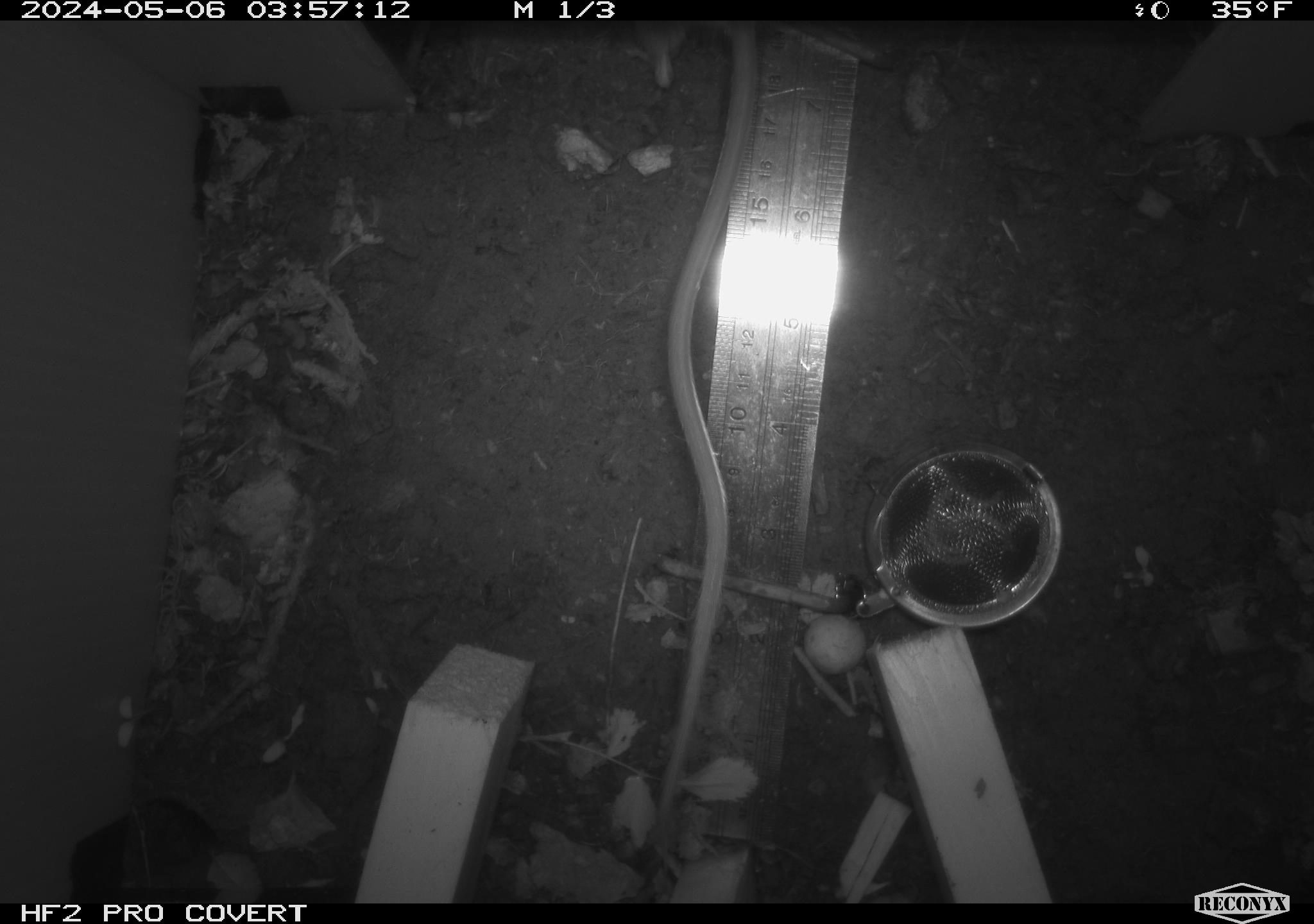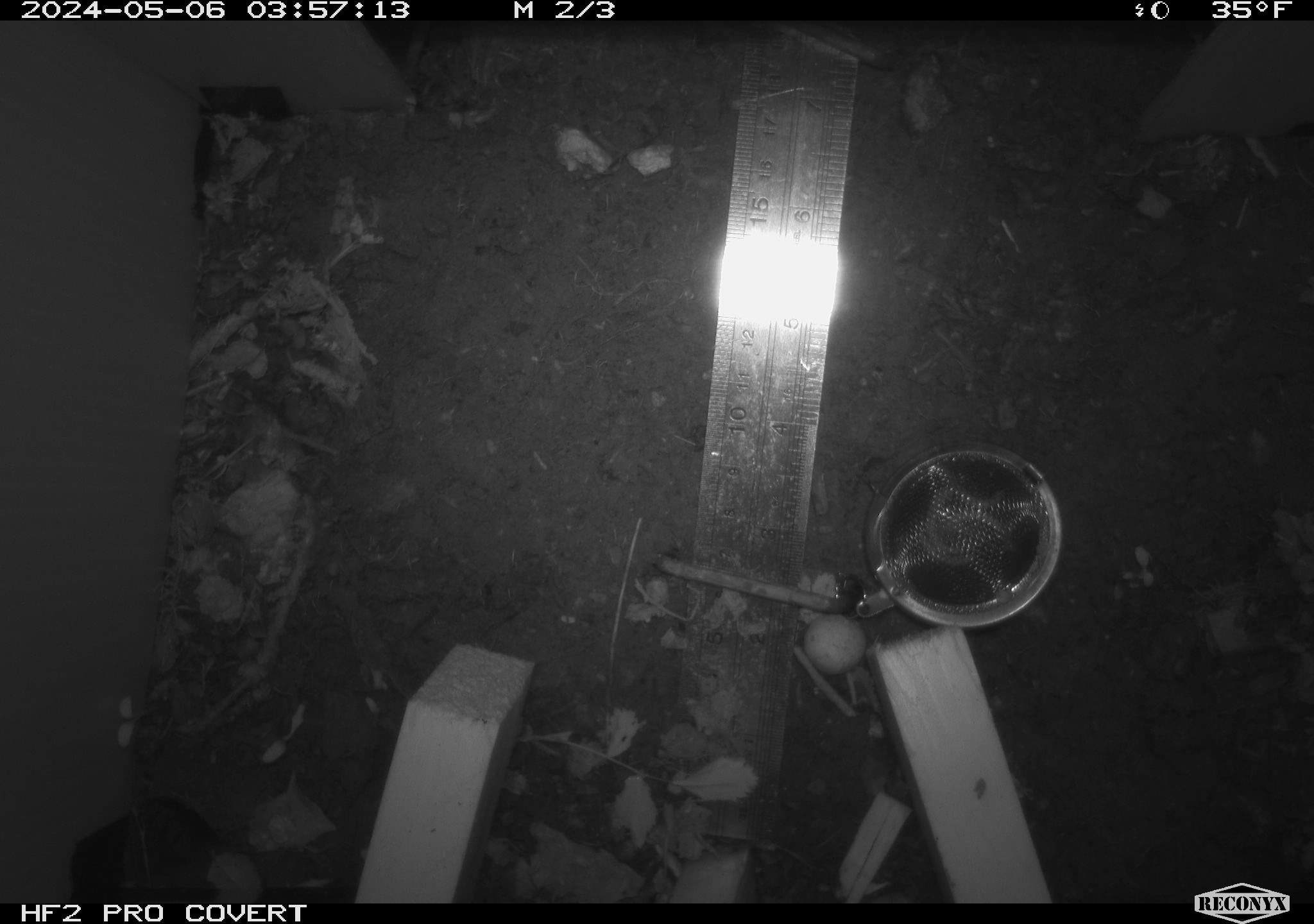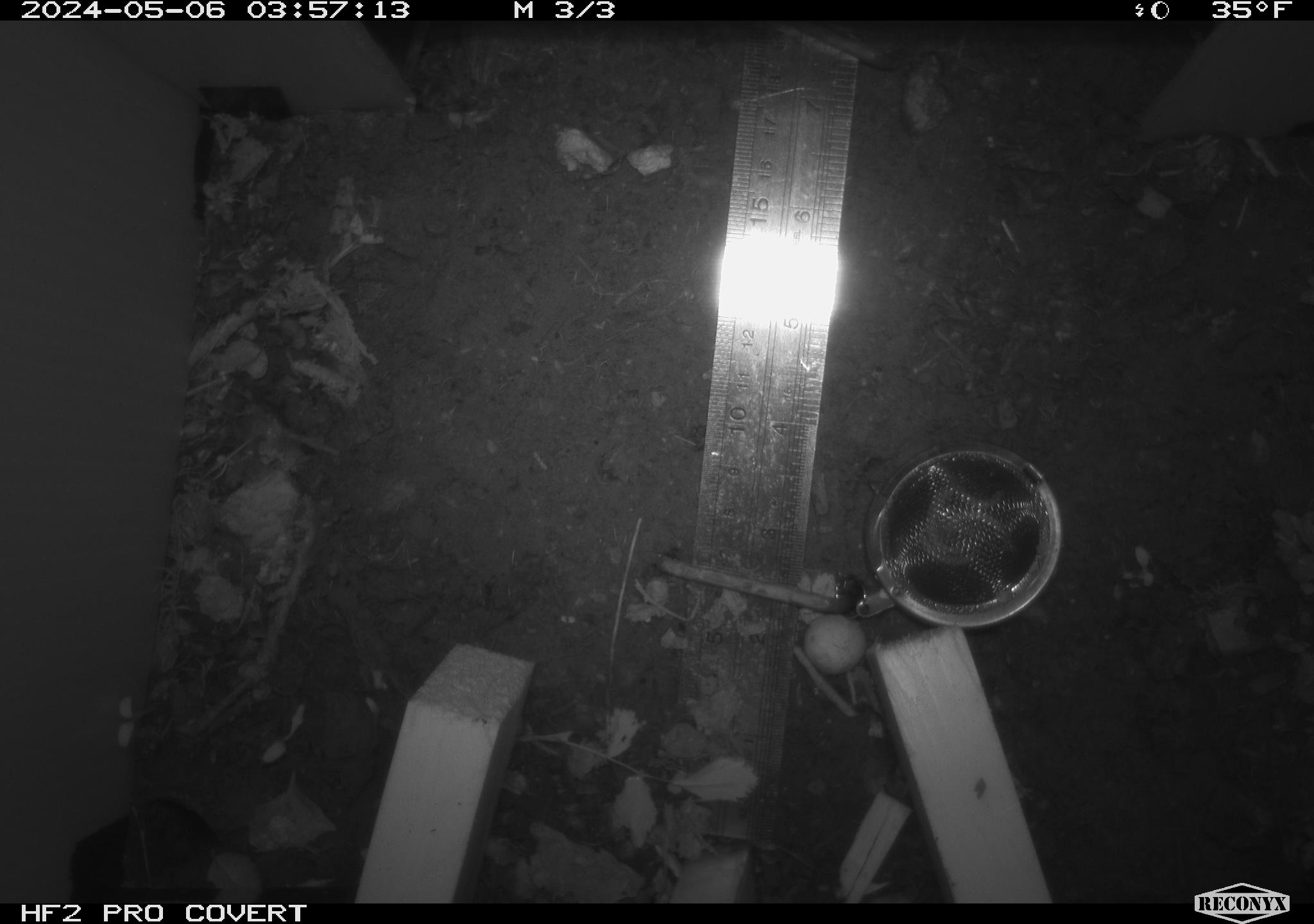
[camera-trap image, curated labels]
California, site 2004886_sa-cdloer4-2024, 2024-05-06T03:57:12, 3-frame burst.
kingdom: Animalia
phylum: Chordata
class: Mammalia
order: Rodentia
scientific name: Rodentia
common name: mouse species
Mouse species (Rodentia).